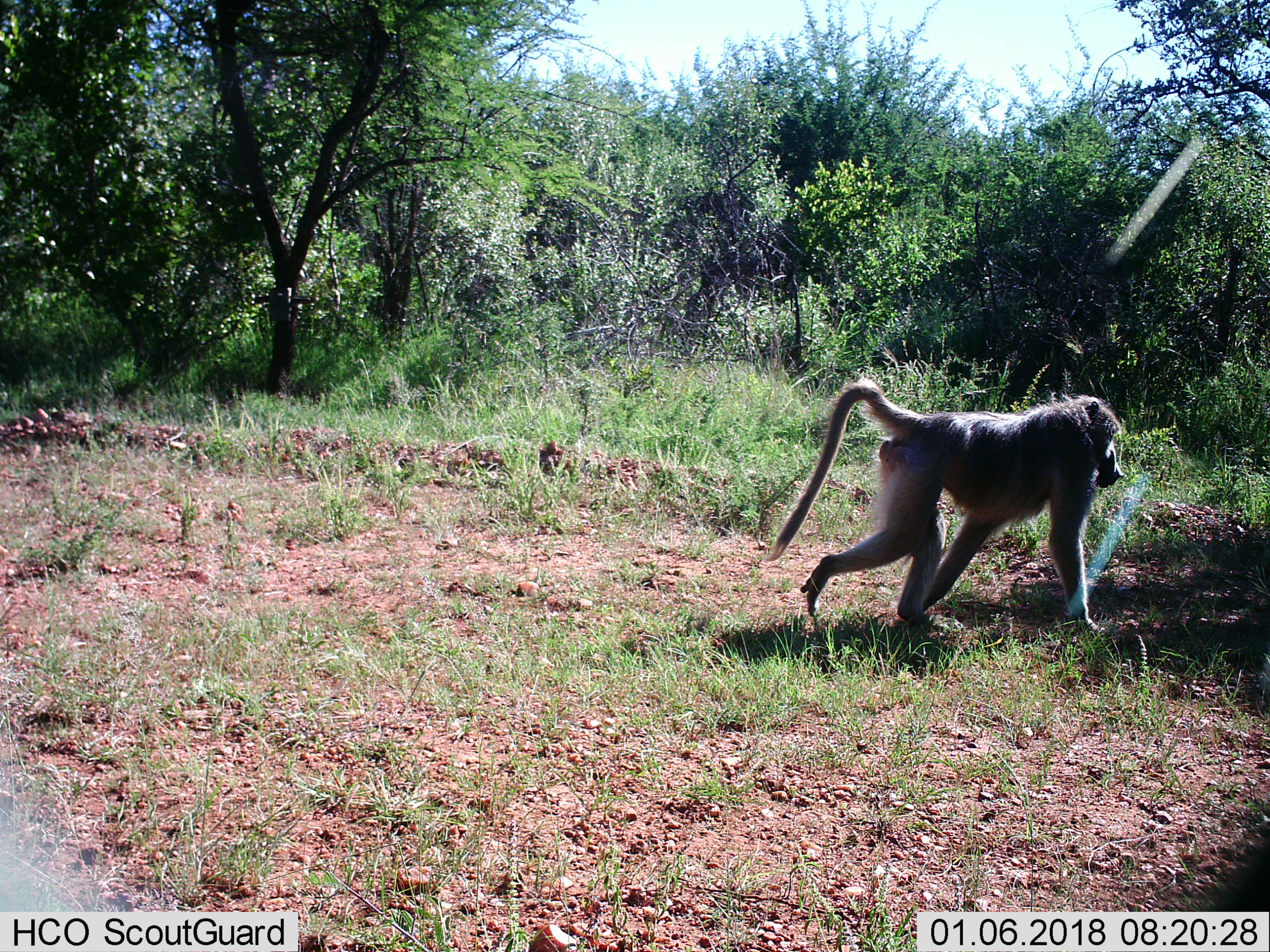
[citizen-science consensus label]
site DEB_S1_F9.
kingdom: Animalia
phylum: Chordata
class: Mammalia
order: Primates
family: Cercopithecidae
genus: Papio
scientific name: Papio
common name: baboon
Baboon (Papio), count 1. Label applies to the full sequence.